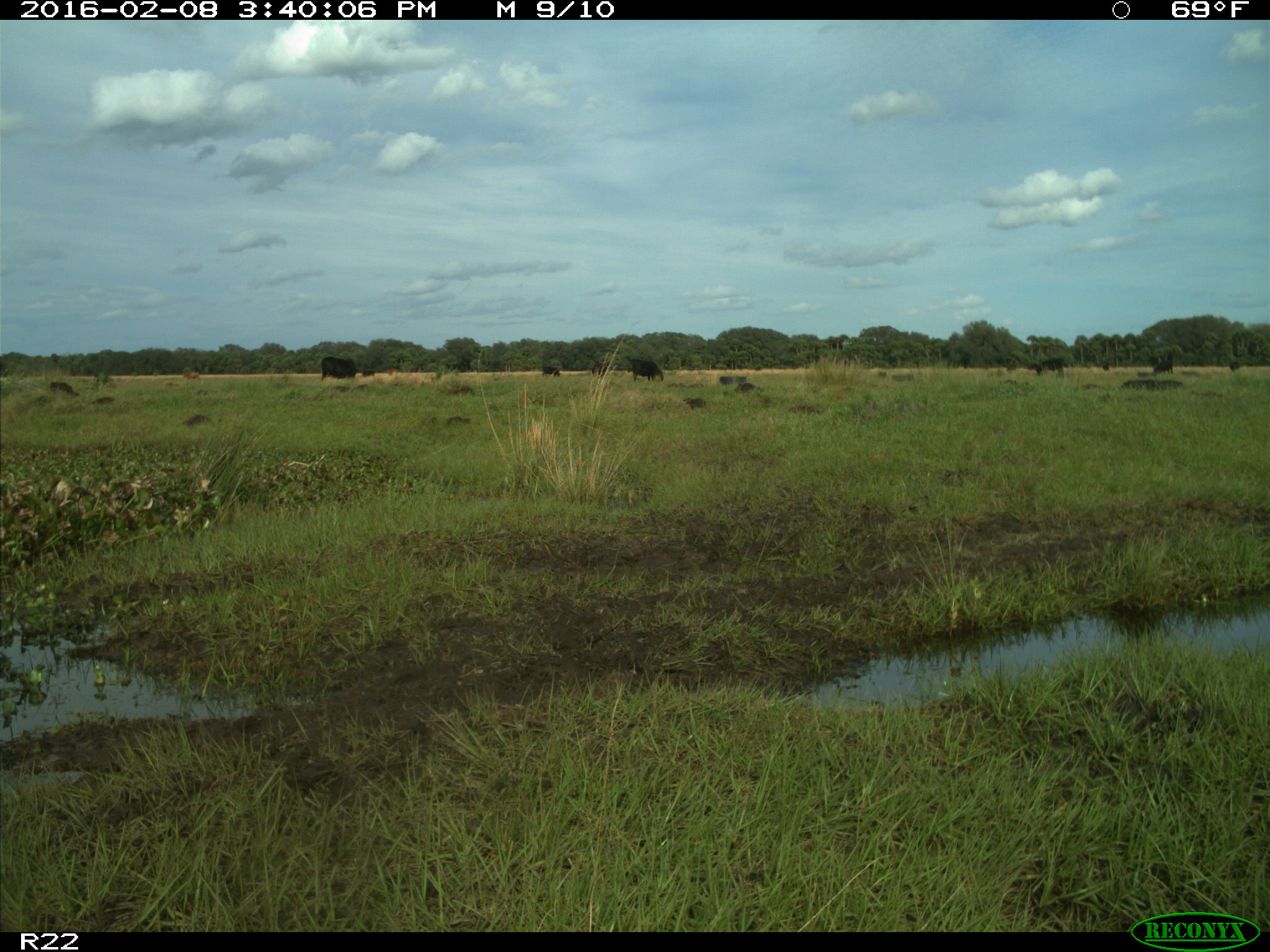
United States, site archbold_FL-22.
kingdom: Animalia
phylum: Chordata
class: Mammalia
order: Artiodactyla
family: Bovidae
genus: Bos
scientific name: Bos taurus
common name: domestic cow